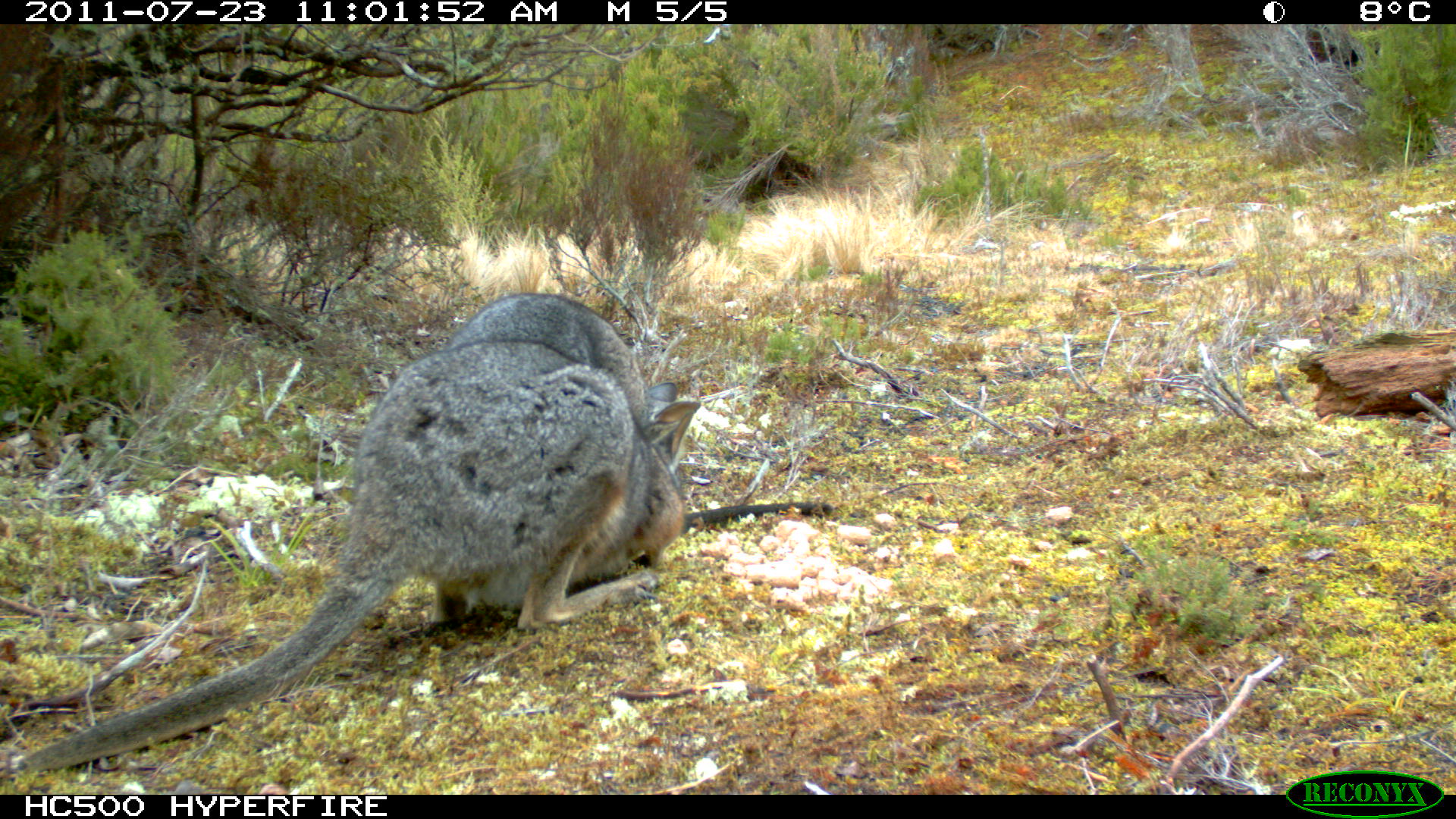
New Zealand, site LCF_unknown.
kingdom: Animalia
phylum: Chordata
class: Mammalia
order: Diprotodontia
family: Macropodidae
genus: Notamacropus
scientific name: Notamacropus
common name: wallaby